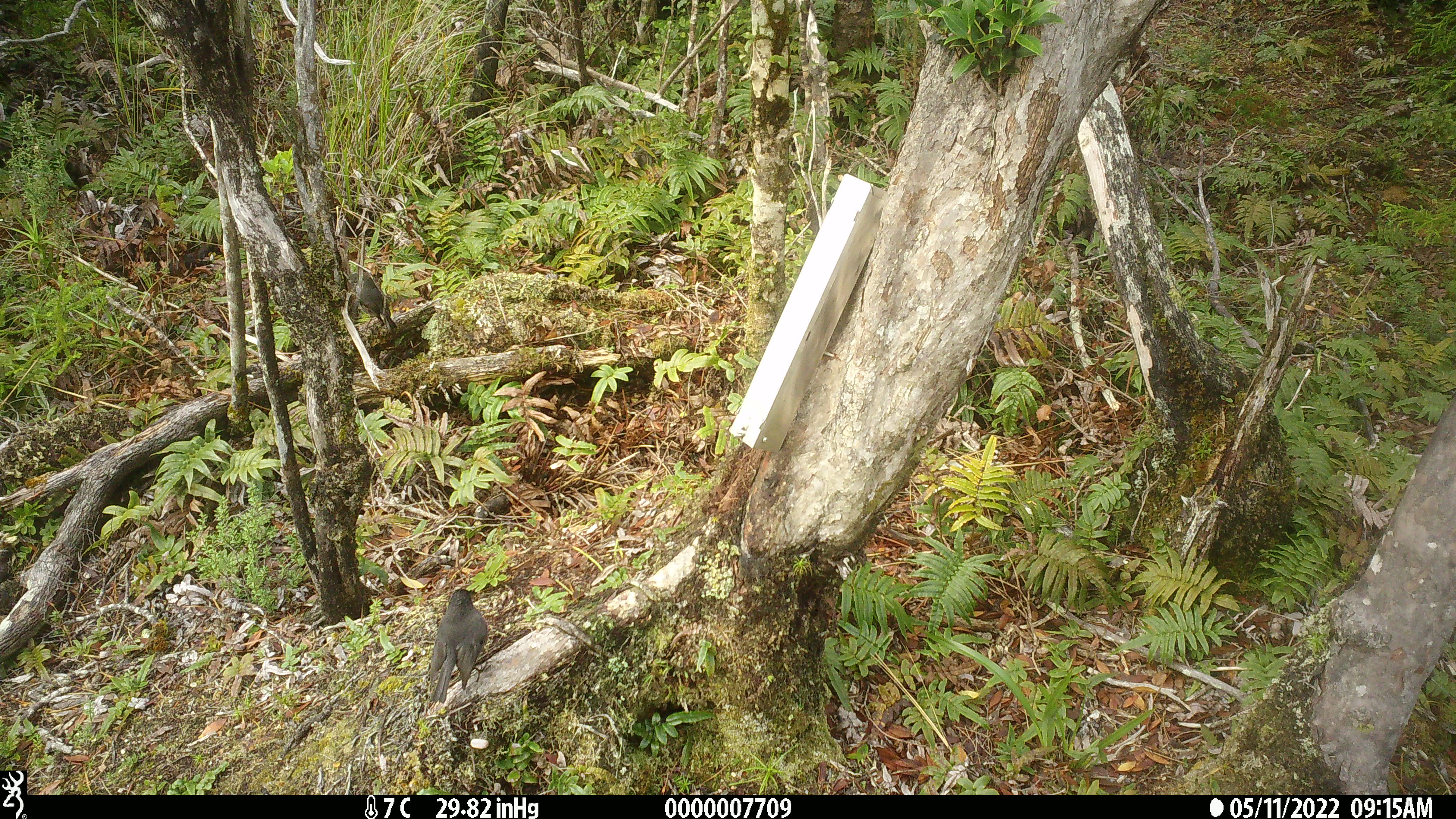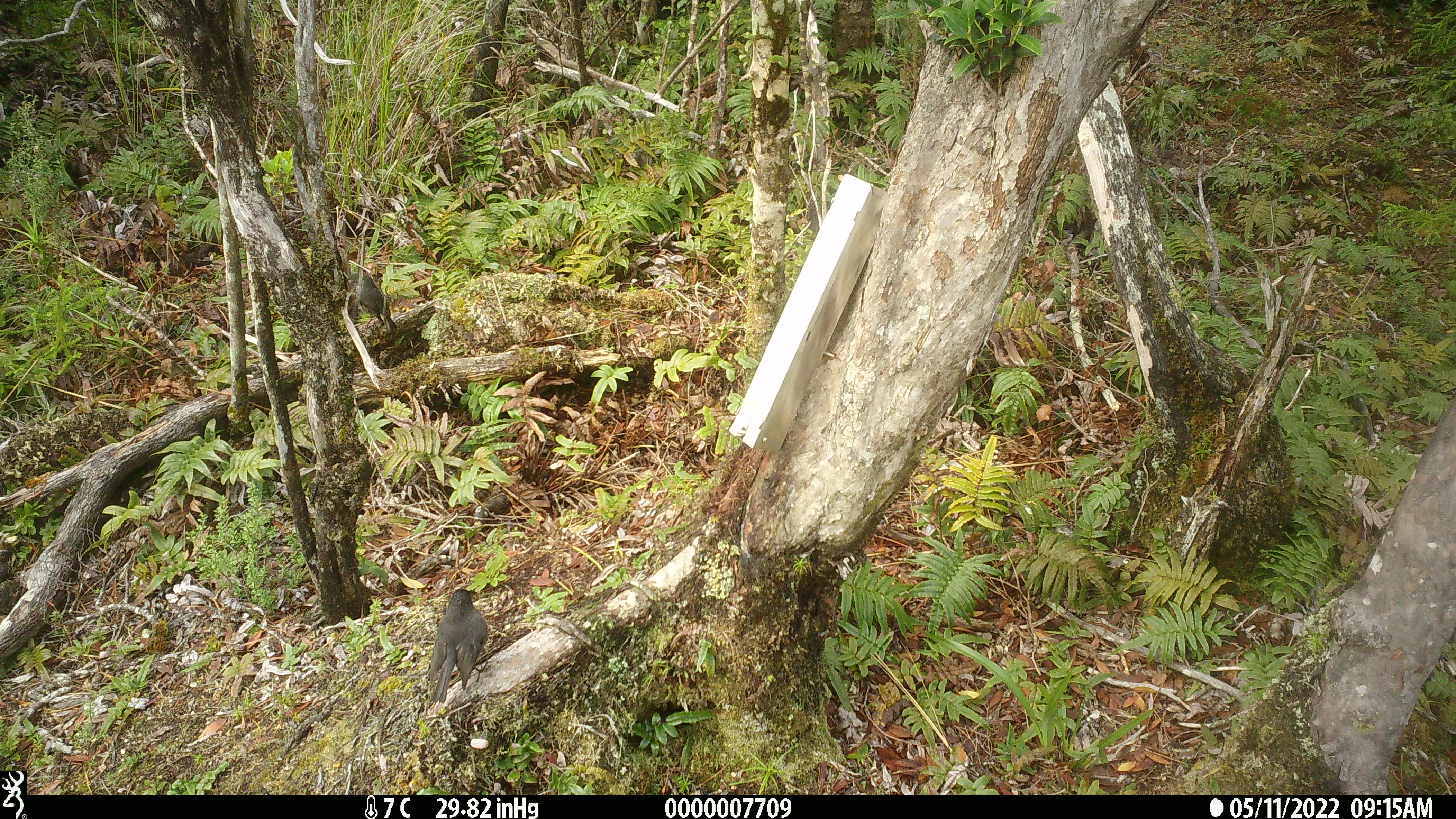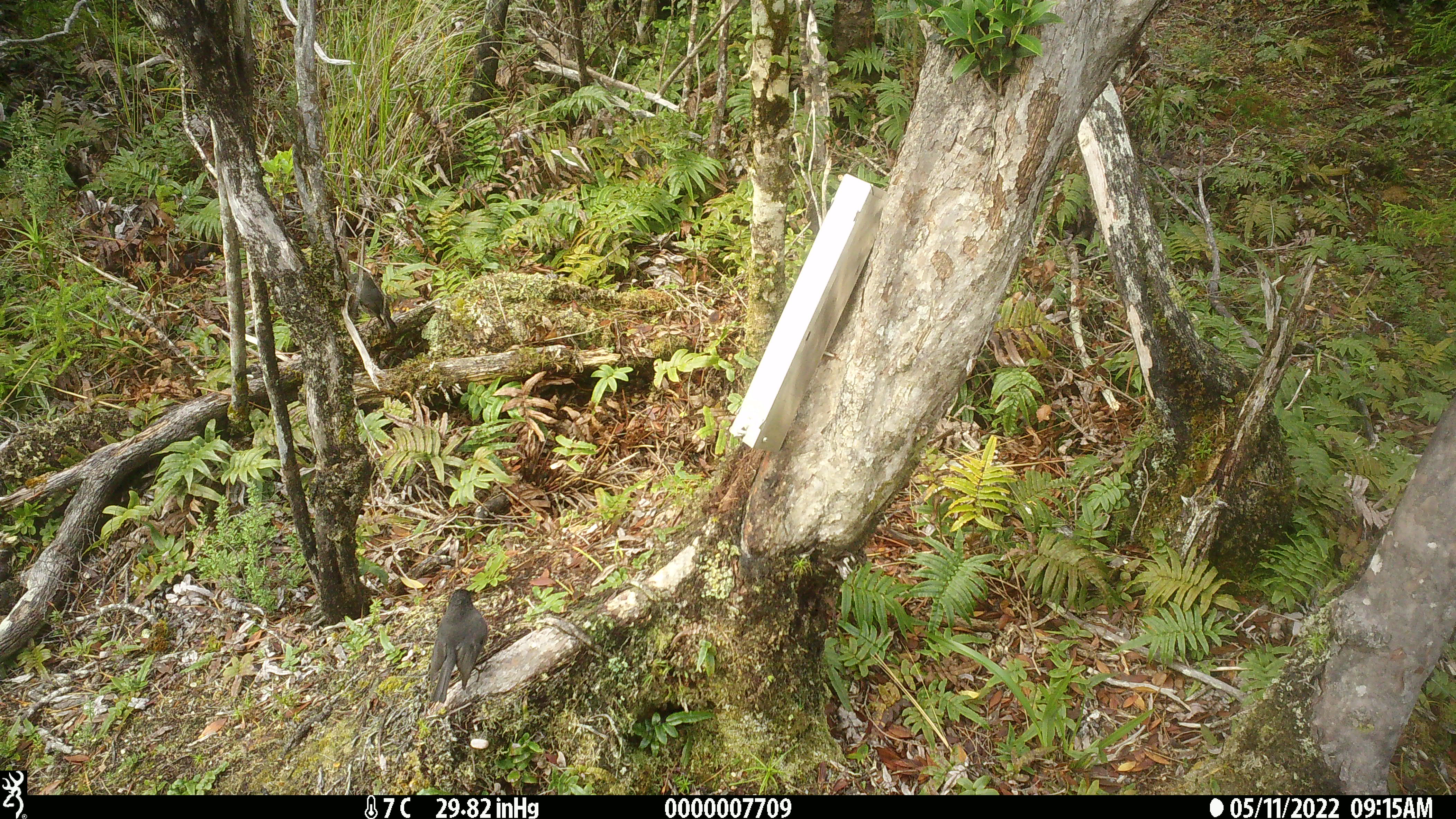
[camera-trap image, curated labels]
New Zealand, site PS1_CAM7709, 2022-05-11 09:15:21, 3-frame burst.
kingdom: Animalia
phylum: Chordata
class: Aves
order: Passeriformes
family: Petroicidae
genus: Petroica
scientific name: Petroica australis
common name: new zealand robin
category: robin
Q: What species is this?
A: Robin (new zealand robin) (Petroica australis).